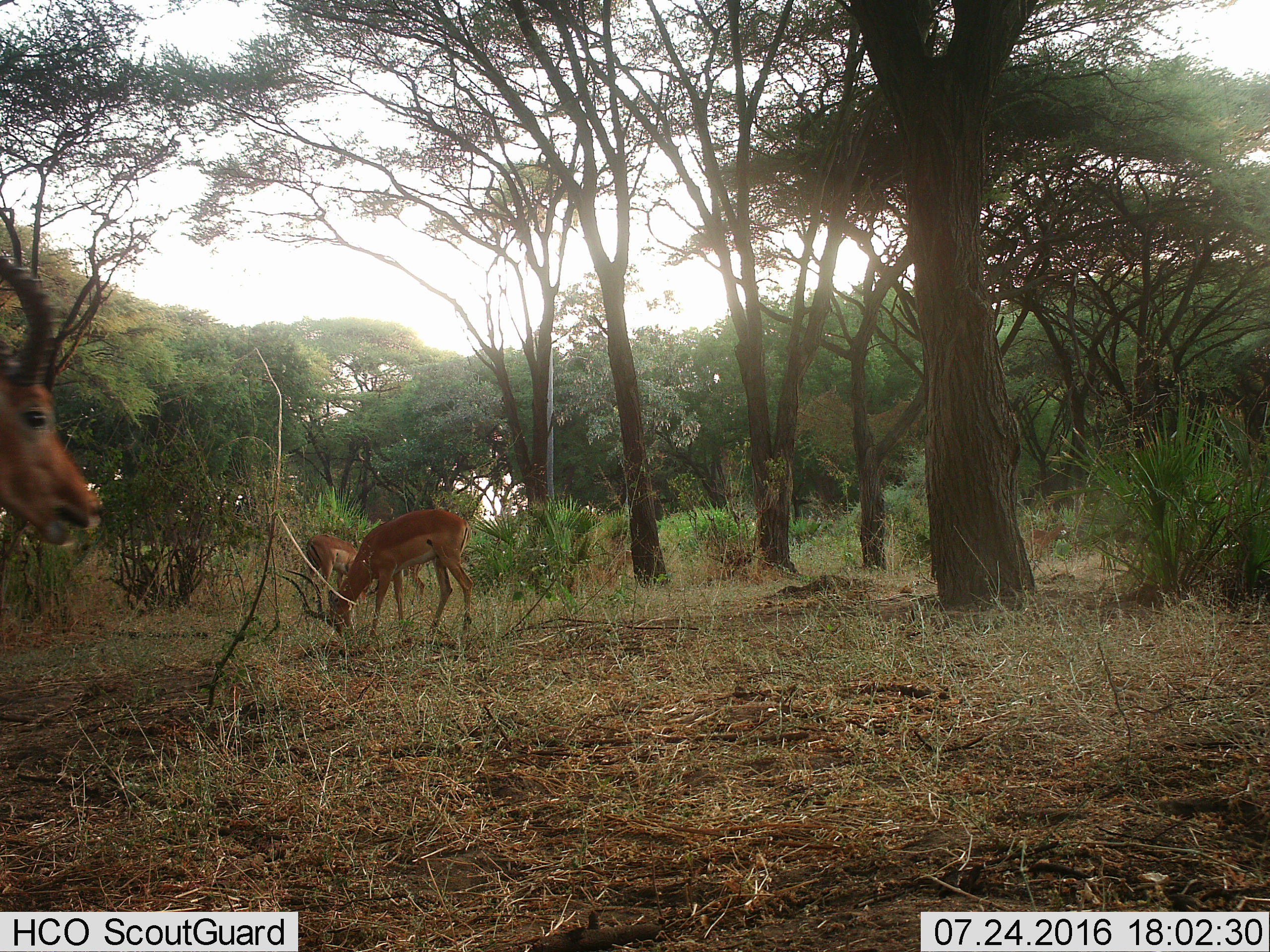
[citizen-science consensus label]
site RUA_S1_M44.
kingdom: Animalia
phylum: Chordata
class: Mammalia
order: Artiodactyla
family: Bovidae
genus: Aepyceros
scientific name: Aepyceros melampus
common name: impala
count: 3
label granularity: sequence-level